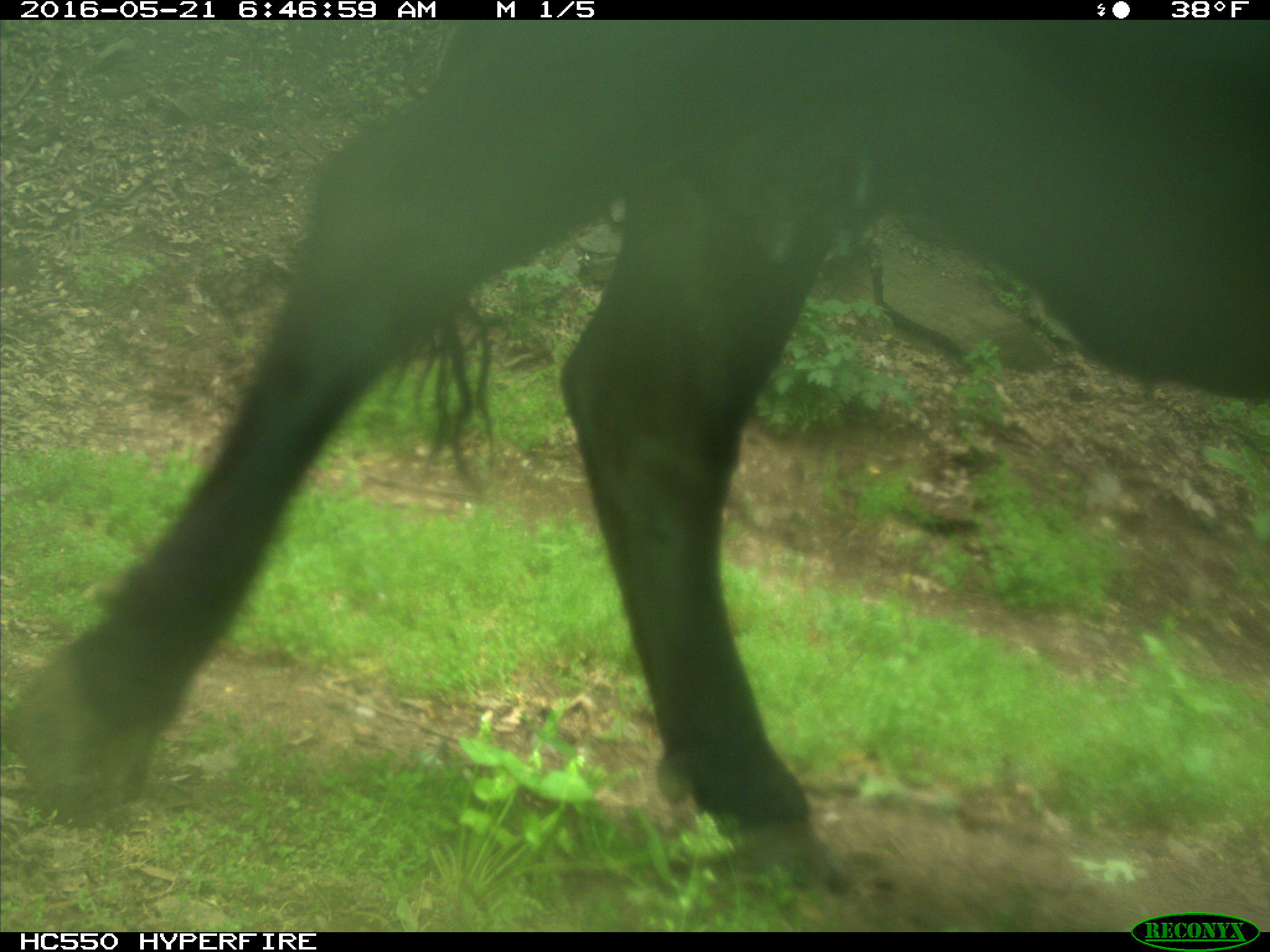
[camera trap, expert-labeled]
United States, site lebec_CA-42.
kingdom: Animalia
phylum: Chordata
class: Mammalia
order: Artiodactyla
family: Bovidae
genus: Bos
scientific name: Bos taurus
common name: domestic cow